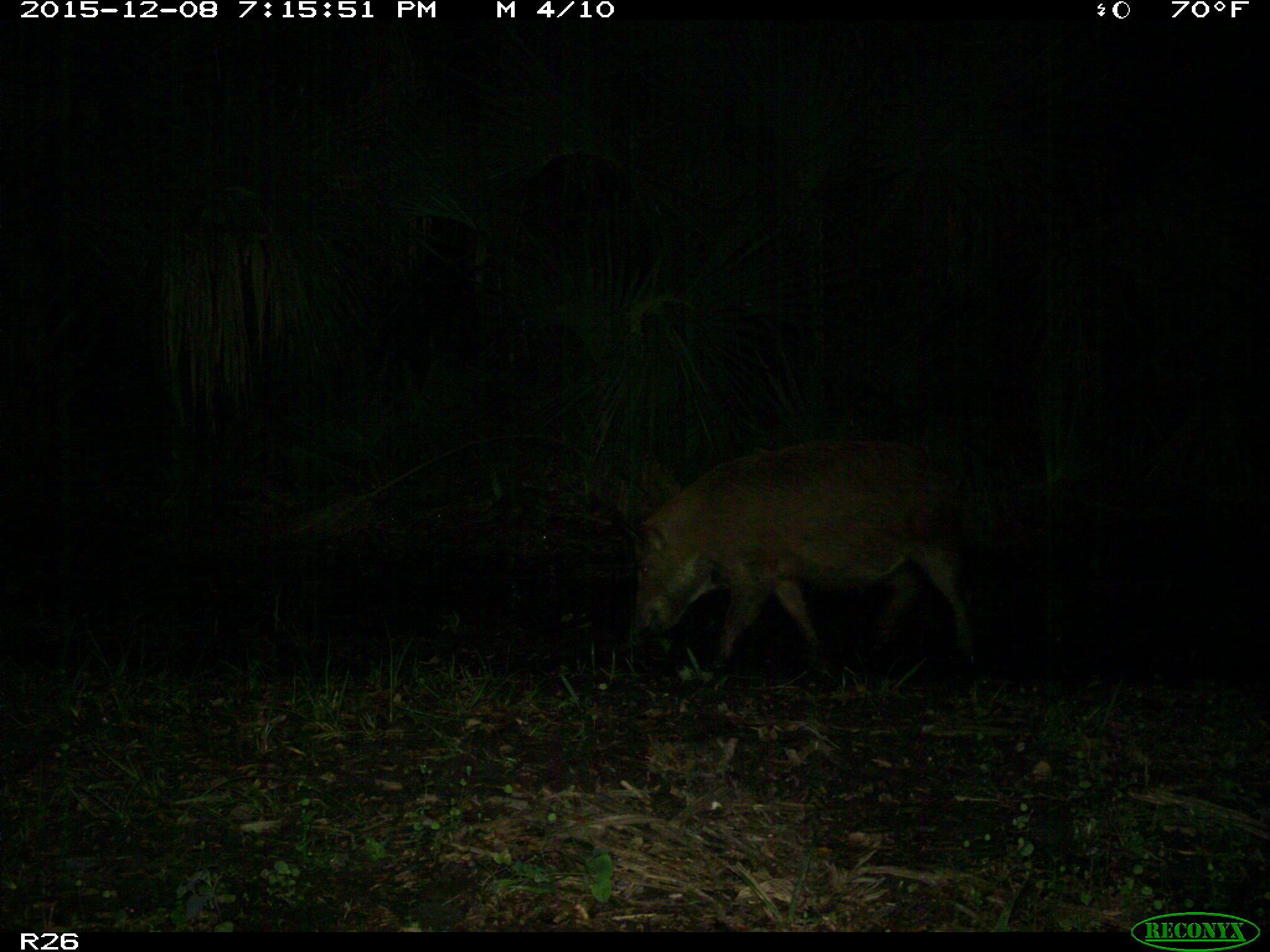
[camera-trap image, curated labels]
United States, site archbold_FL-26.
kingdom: Animalia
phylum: Chordata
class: Mammalia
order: Artiodactyla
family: Suidae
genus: Sus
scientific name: Sus scrofa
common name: wild boar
Sus scrofa (wild boar).